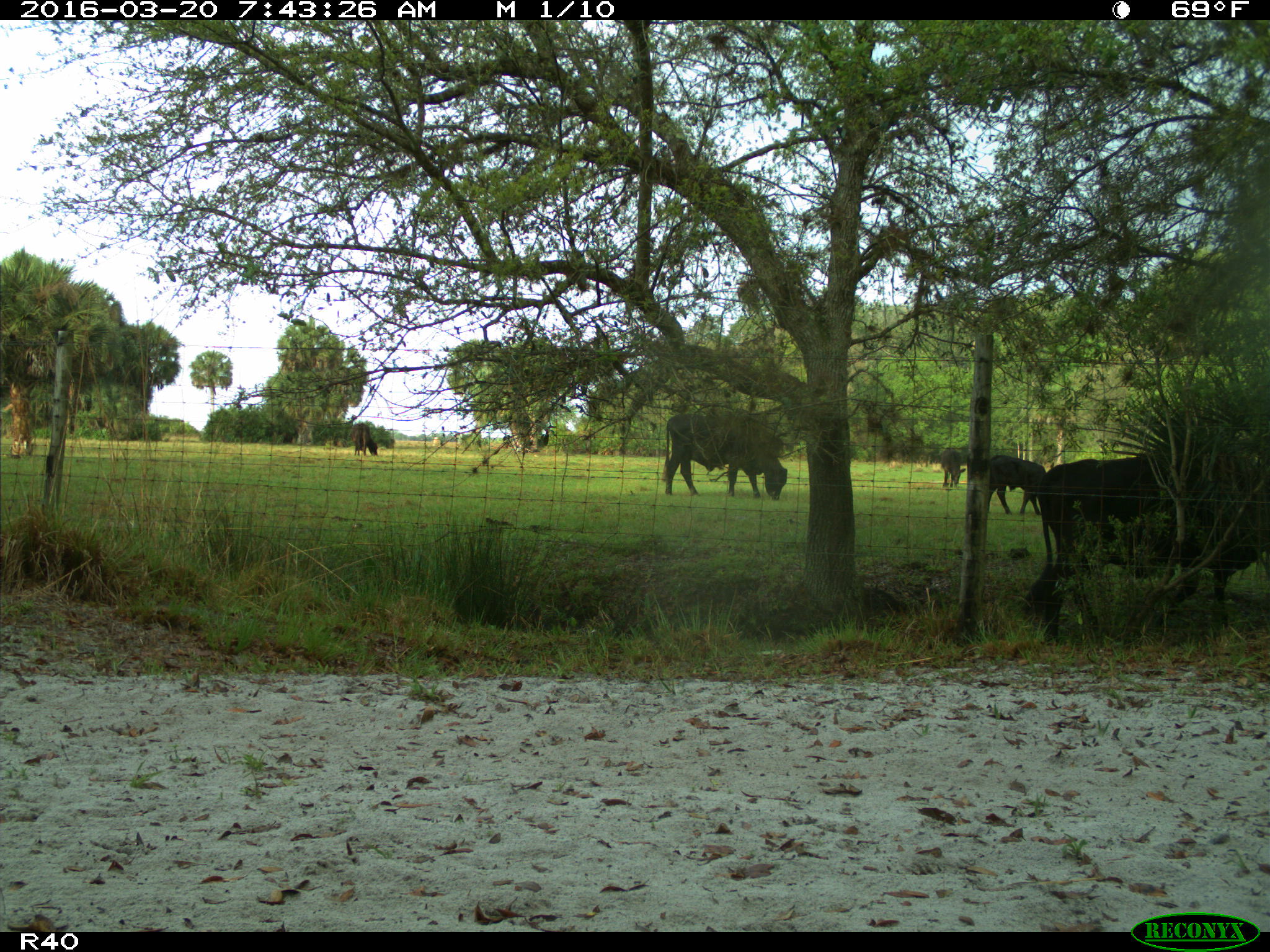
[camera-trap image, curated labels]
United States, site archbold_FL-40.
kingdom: Animalia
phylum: Chordata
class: Mammalia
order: Artiodactyla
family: Bovidae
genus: Bos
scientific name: Bos taurus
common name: domestic cow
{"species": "Bos taurus (domestic cow)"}